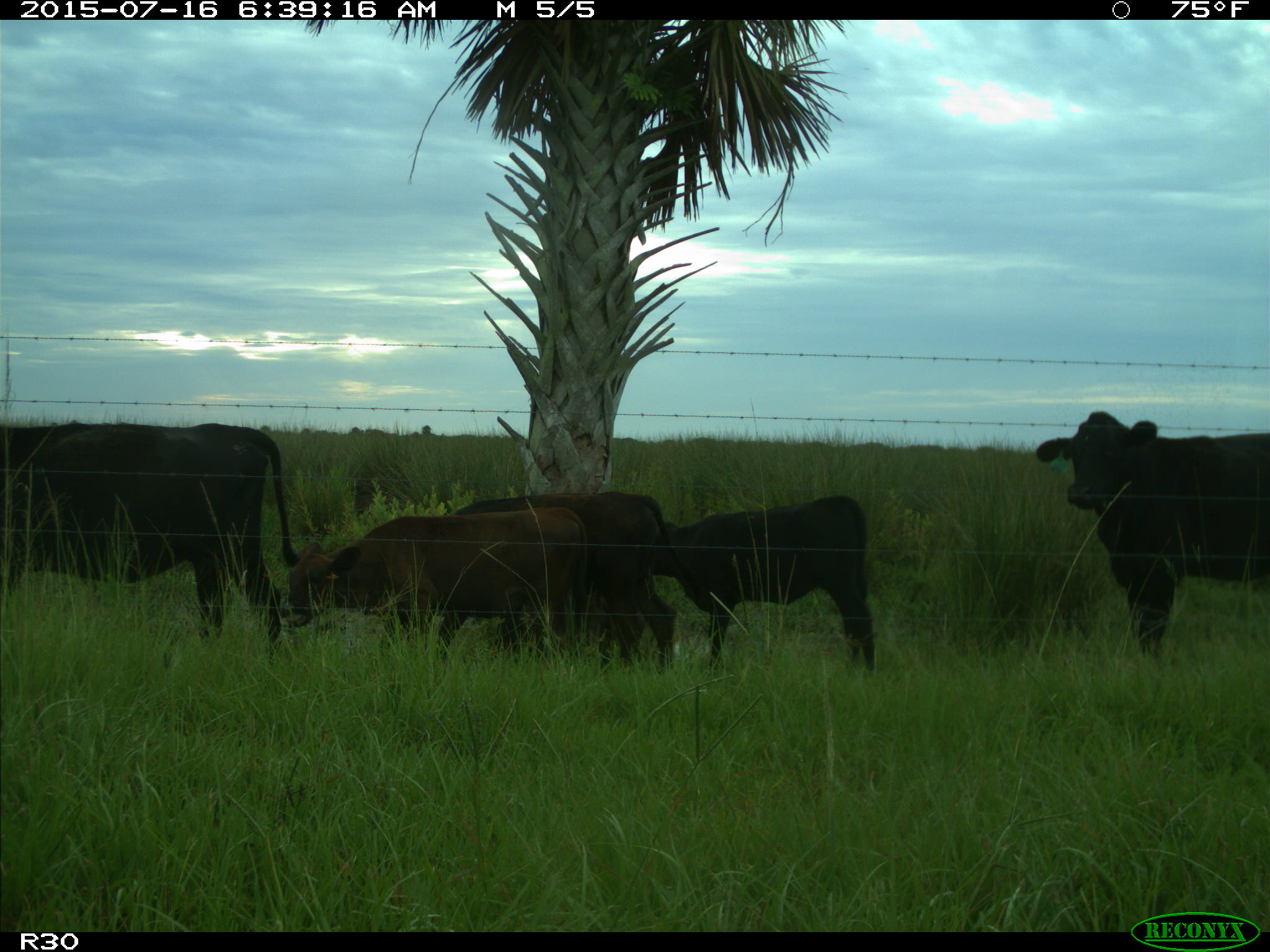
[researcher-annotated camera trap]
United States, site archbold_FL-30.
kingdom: Animalia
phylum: Chordata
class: Mammalia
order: Artiodactyla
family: Bovidae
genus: Bos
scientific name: Bos taurus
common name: domestic cow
Bos taurus (domestic cow).